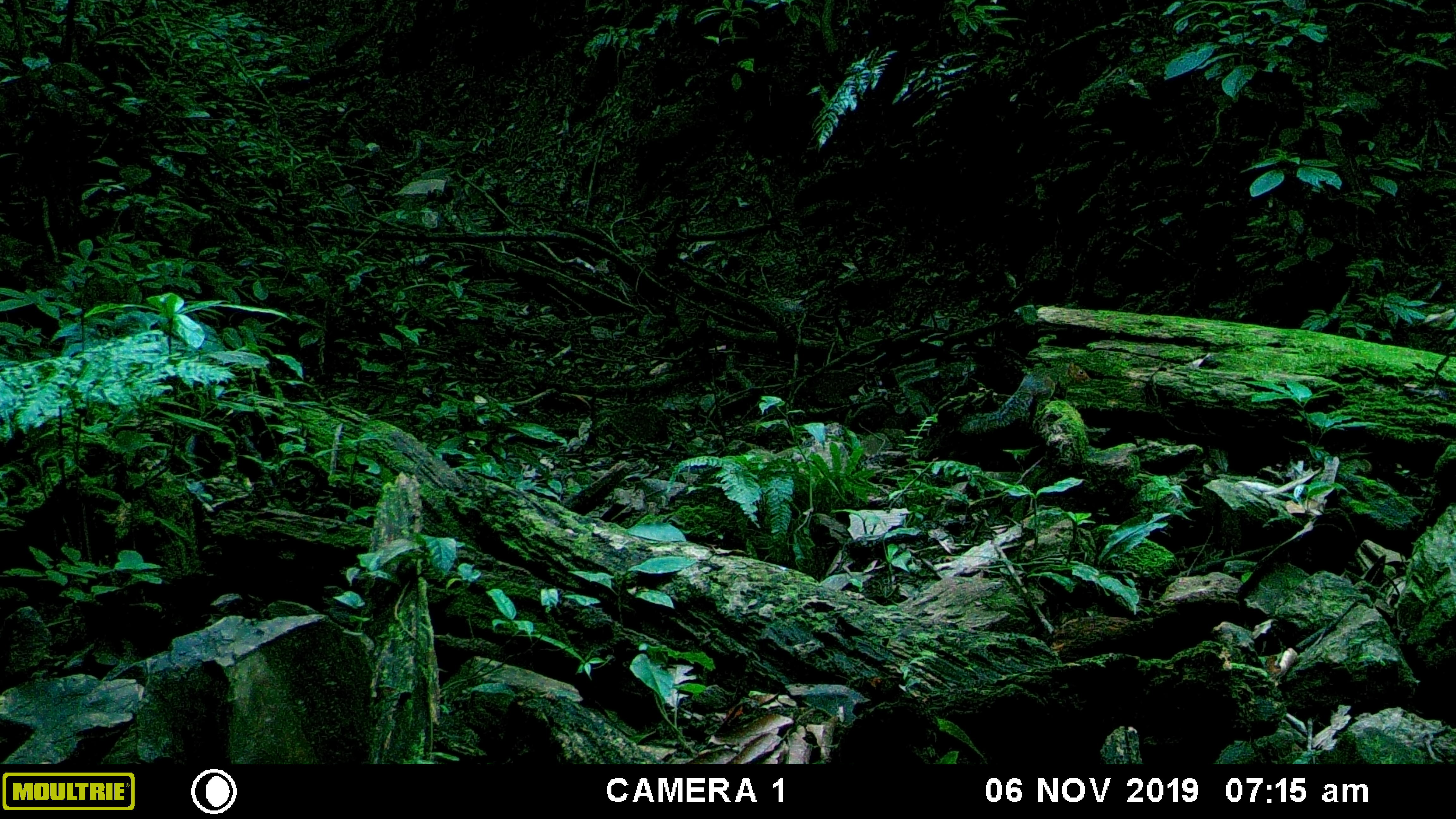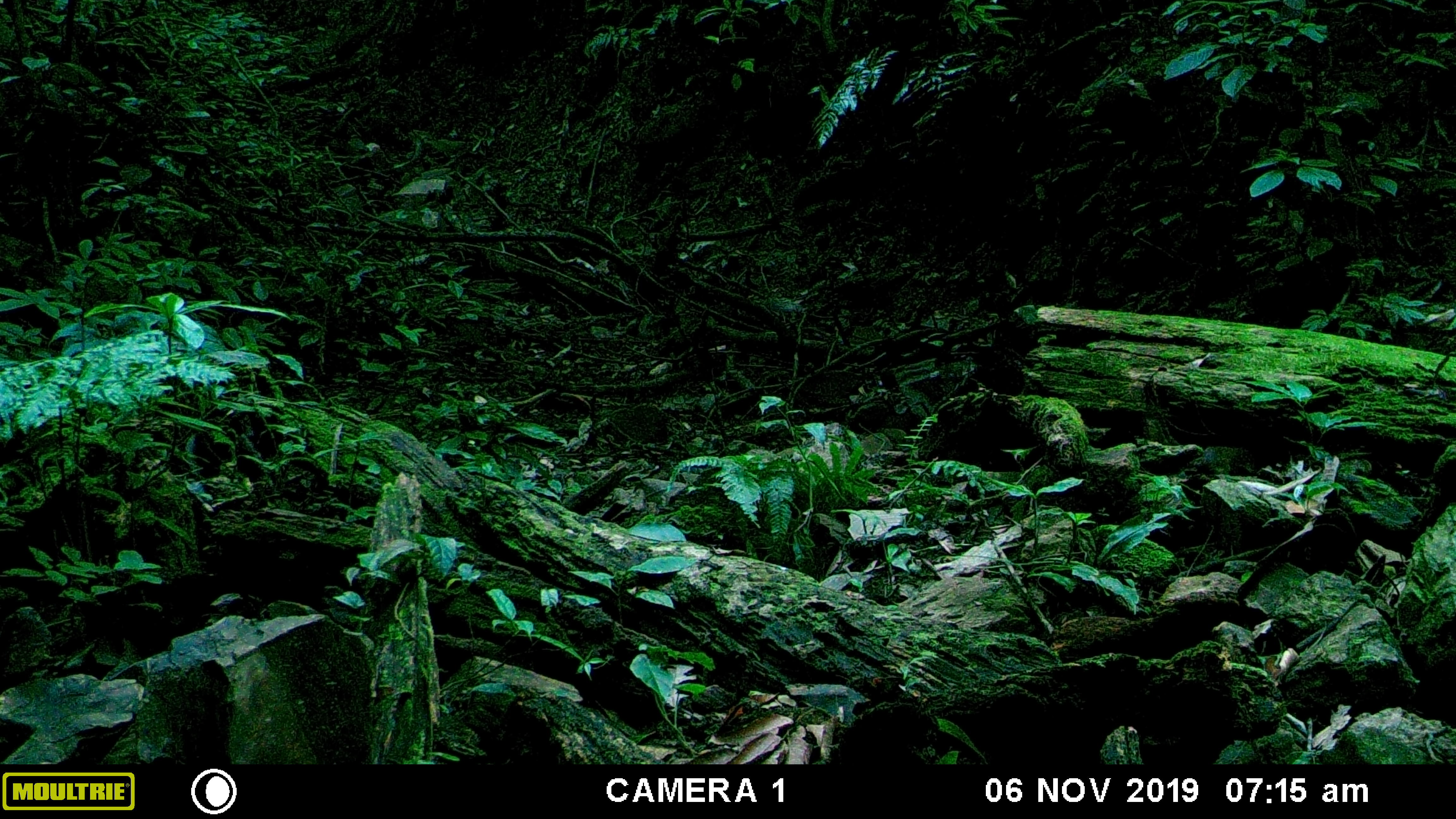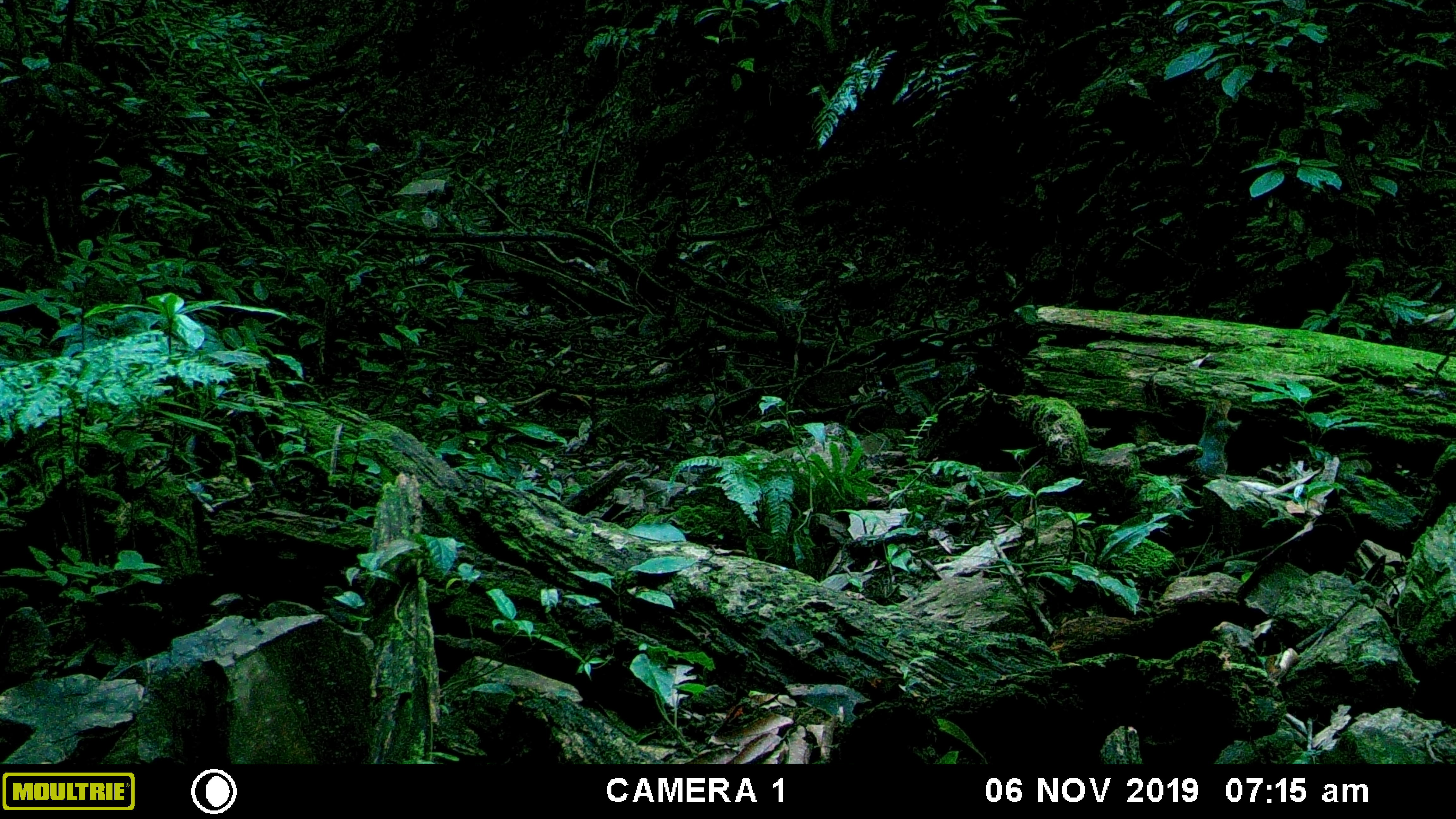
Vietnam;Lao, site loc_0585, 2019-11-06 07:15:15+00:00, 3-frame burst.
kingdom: Animalia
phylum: Chordata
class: Mammalia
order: Rodentia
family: Sciuridae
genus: Dremomys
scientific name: Dremomys rufigenis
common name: red-cheeked squirrel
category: red cheeked squirrel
Red cheeked squirrel (red-cheeked squirrel) (Dremomys rufigenis). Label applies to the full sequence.